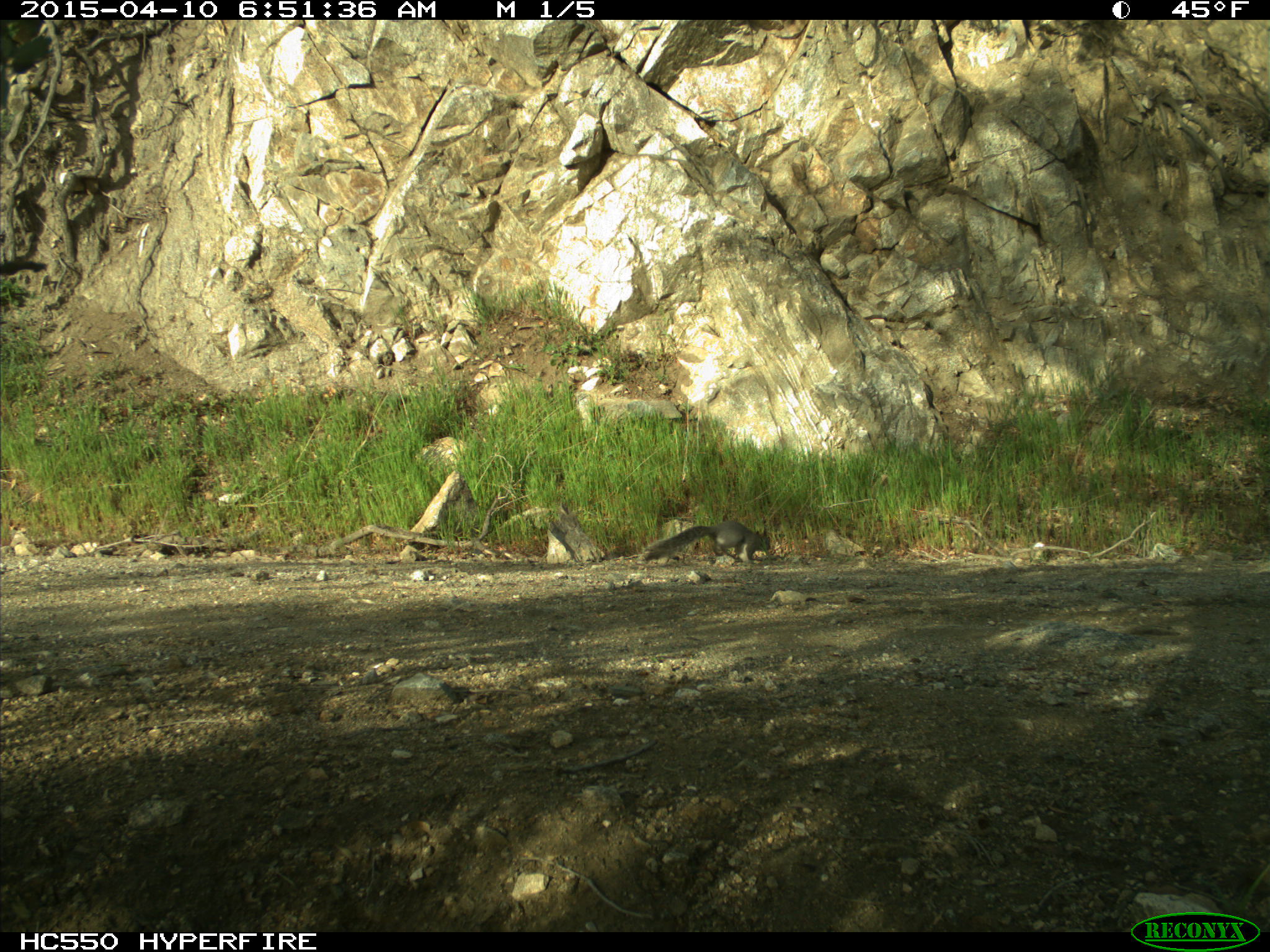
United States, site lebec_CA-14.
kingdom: Animalia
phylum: Chordata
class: Mammalia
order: Rodentia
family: Sciuridae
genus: Sciurus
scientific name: Sciurus carolinensis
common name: eastern gray squirrel